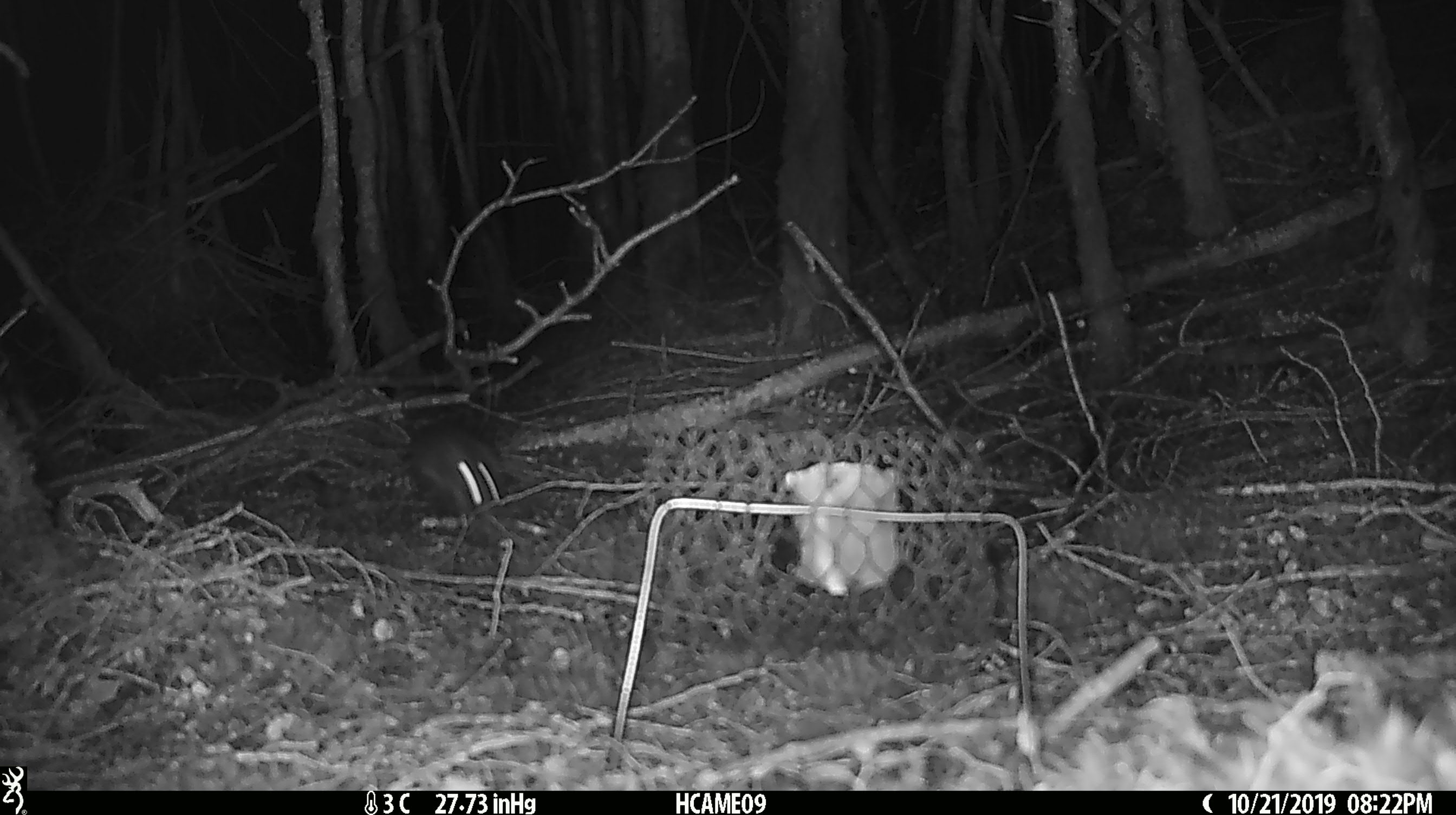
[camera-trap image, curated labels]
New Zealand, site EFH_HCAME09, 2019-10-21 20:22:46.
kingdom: Animalia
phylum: Chordata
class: Mammalia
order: Rodentia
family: Muridae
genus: Mus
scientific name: Mus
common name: mouse